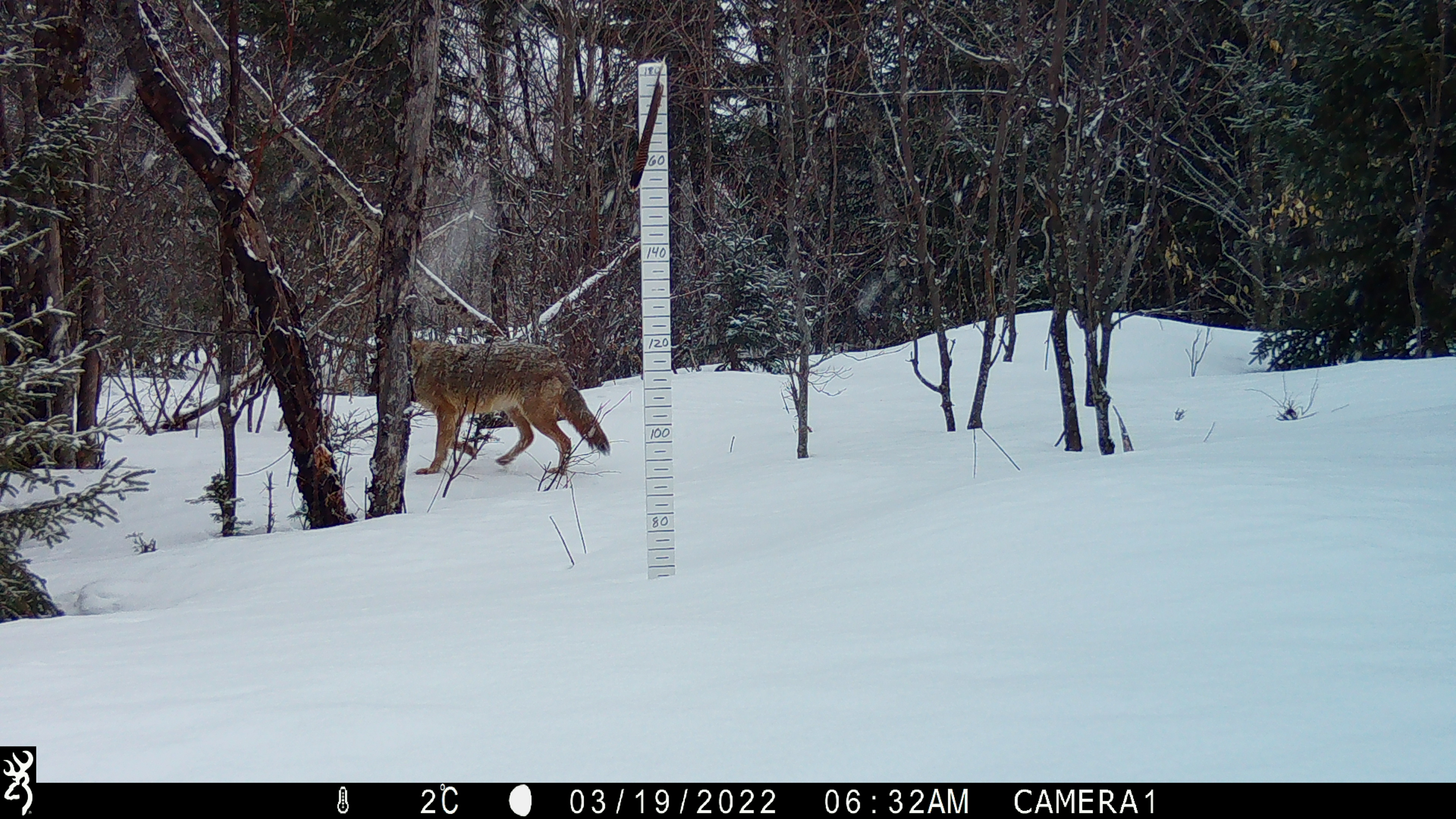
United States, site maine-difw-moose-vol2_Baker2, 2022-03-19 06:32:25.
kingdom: Animalia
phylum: Chordata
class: Mammalia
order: Carnivora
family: Canidae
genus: Canis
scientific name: Canis latrans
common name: coyote